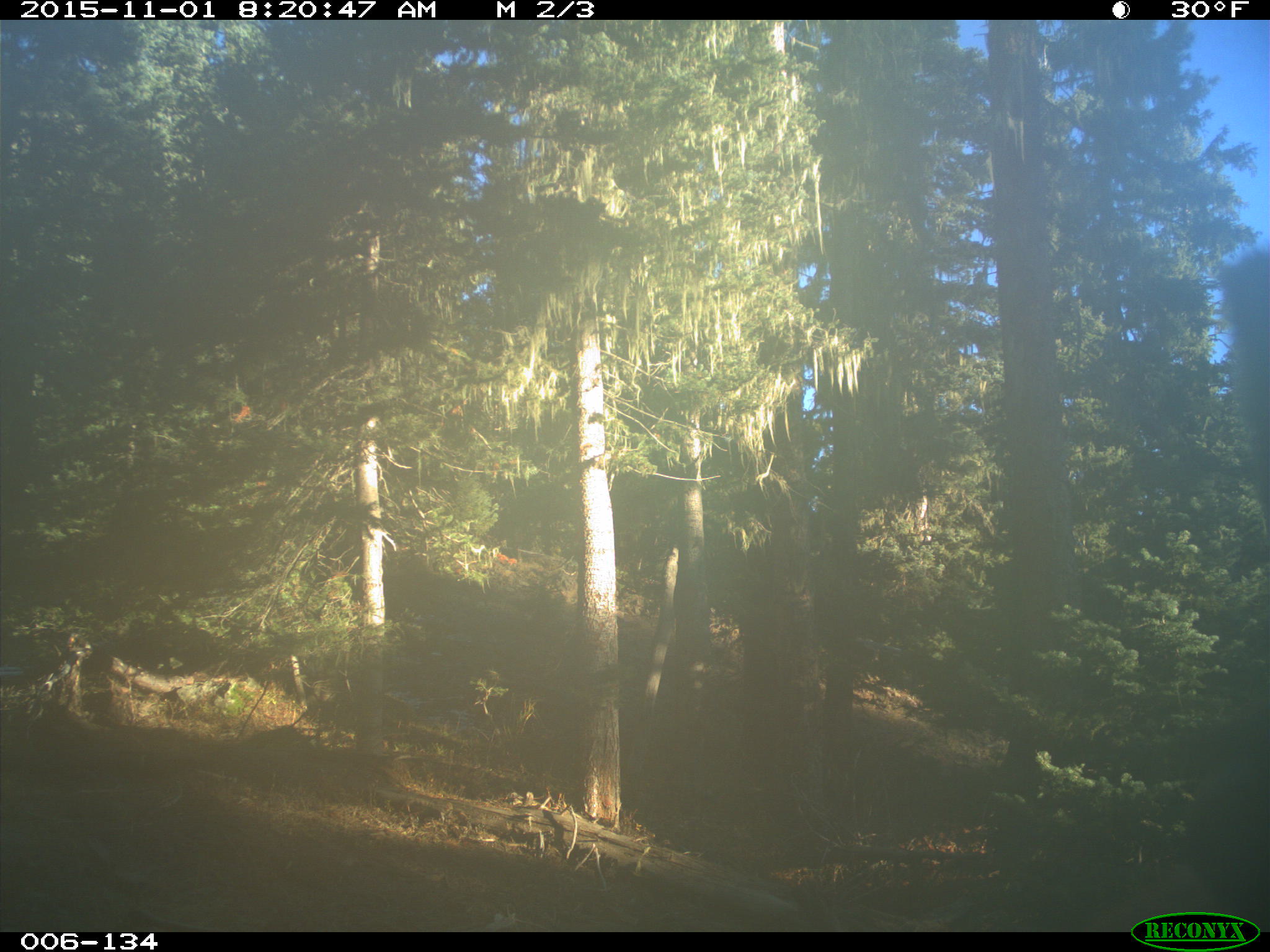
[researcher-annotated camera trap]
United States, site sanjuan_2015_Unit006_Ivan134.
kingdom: Animalia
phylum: Chordata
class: Mammalia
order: Artiodactyla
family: Cervidae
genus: Cervus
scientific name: Cervus elaphus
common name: red deer